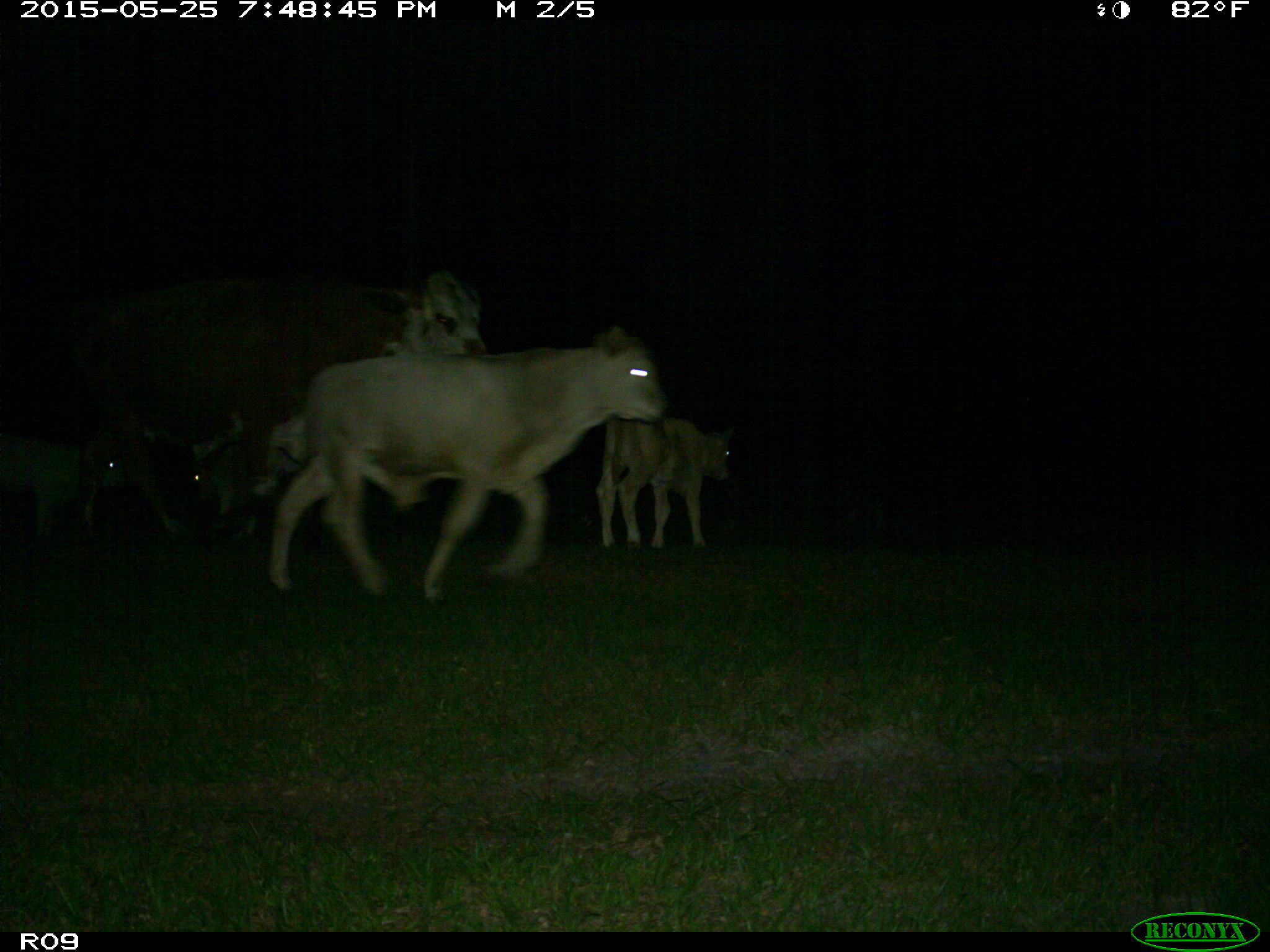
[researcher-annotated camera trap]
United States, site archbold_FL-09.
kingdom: Animalia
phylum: Chordata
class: Mammalia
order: Artiodactyla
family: Bovidae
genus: Bos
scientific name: Bos taurus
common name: domestic cow